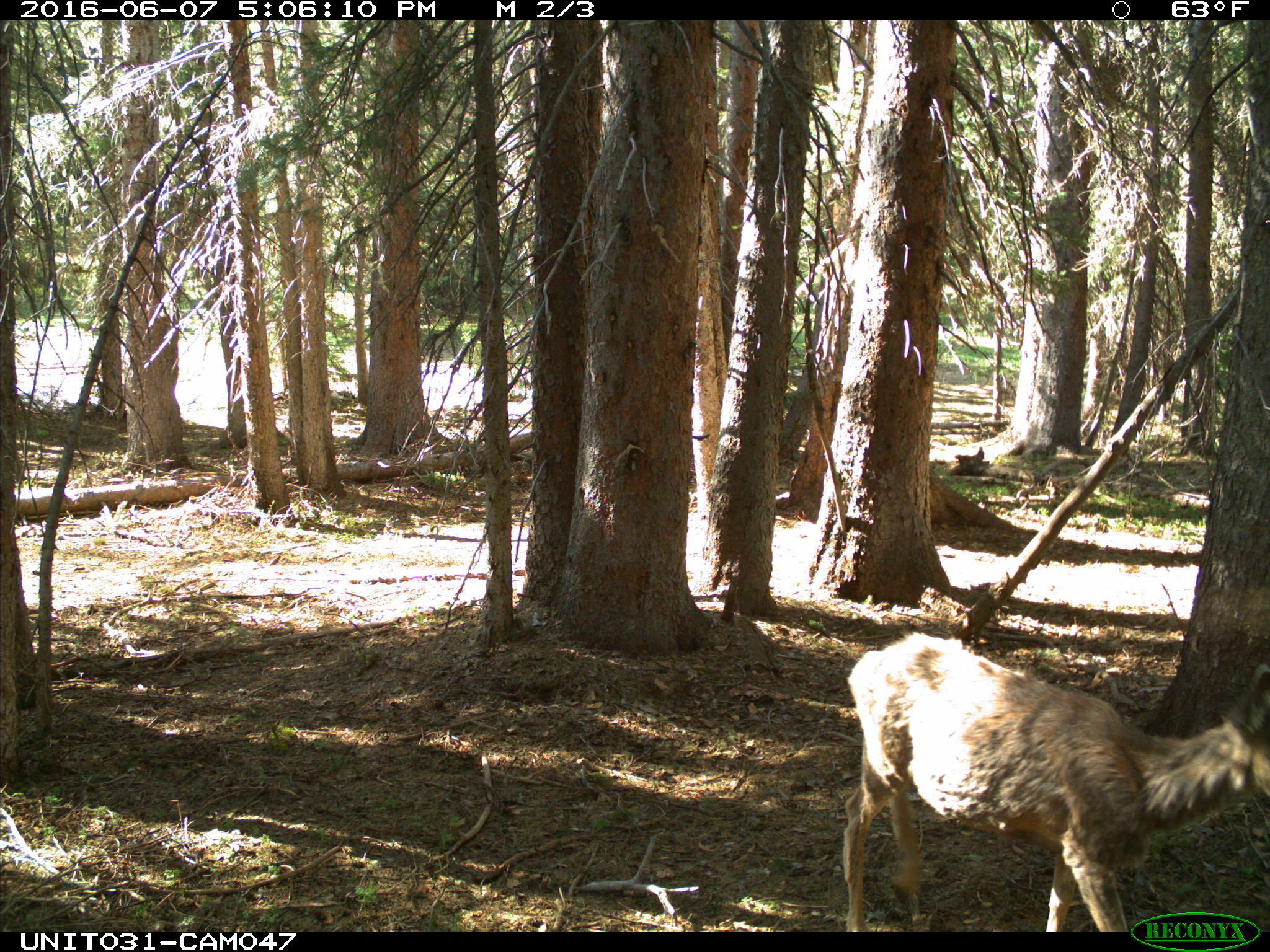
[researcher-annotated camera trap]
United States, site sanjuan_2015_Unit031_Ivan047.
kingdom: Animalia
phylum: Chordata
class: Mammalia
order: Artiodactyla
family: Cervidae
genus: Odocoileus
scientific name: Odocoileus hemionus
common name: mule deer